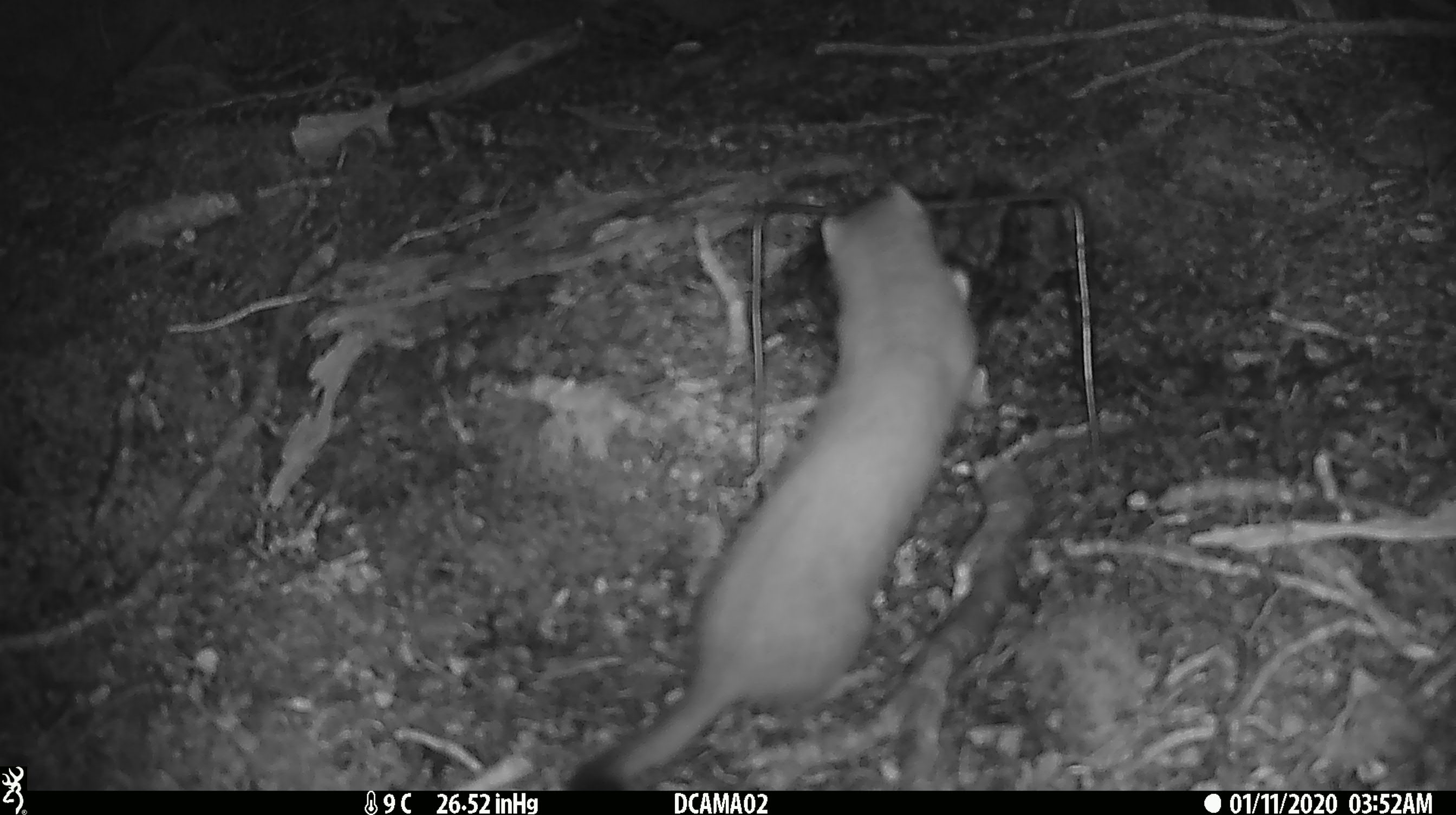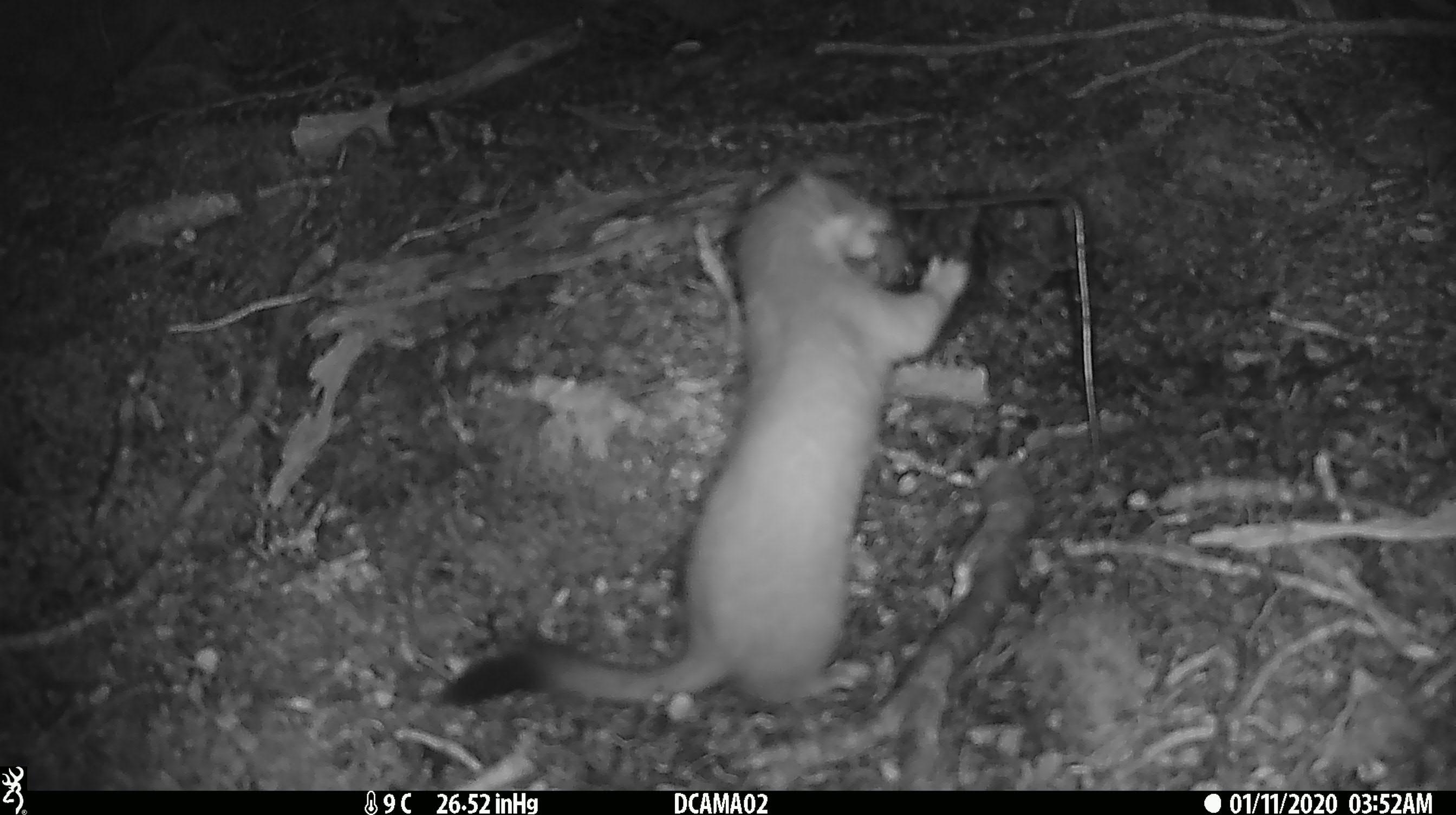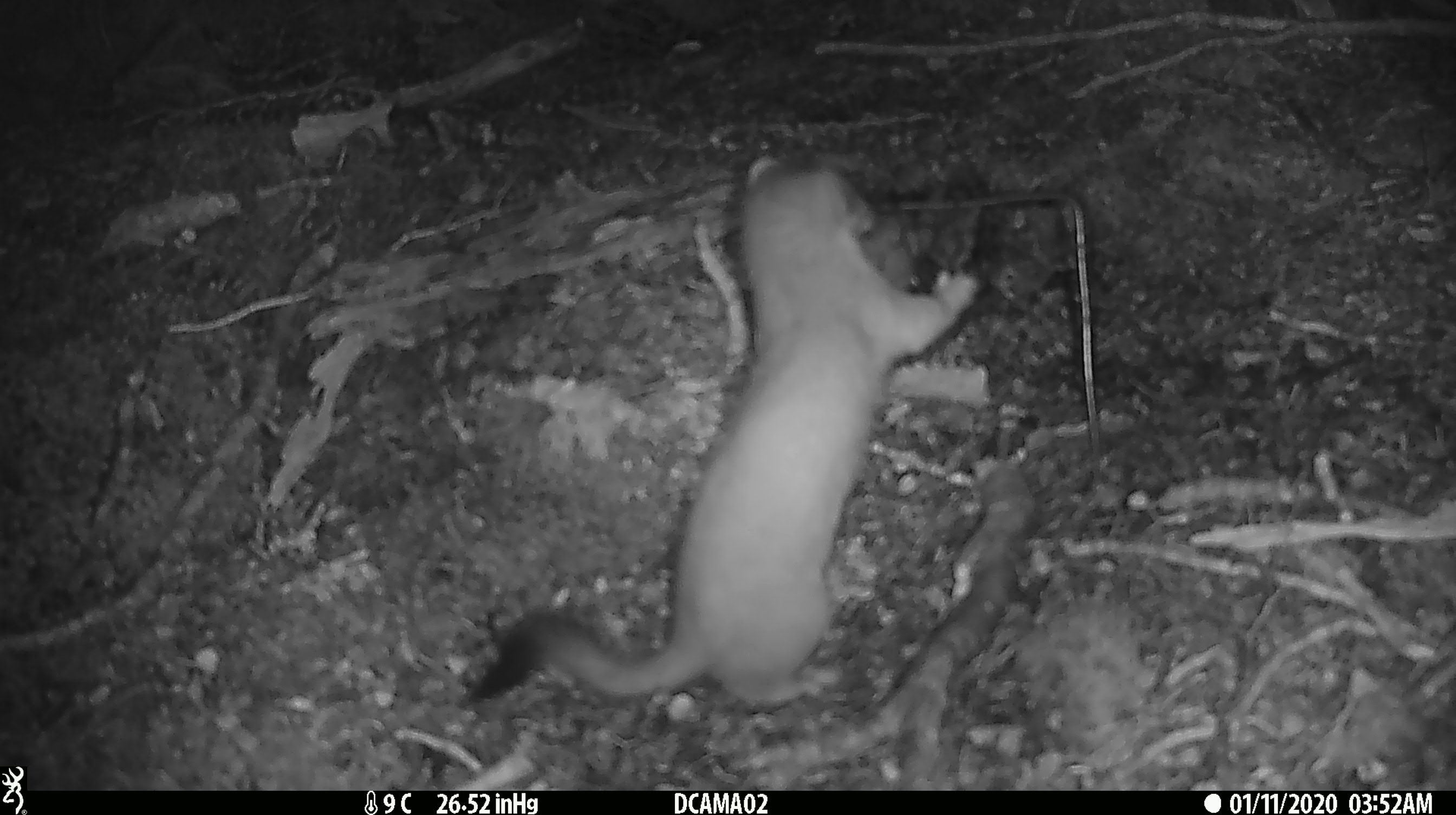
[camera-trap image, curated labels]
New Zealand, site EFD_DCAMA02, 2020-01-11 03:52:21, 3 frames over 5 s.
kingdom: Animalia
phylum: Chordata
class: Mammalia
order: Carnivora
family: Mustelidae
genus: Mustela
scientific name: Mustela erminea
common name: stoat